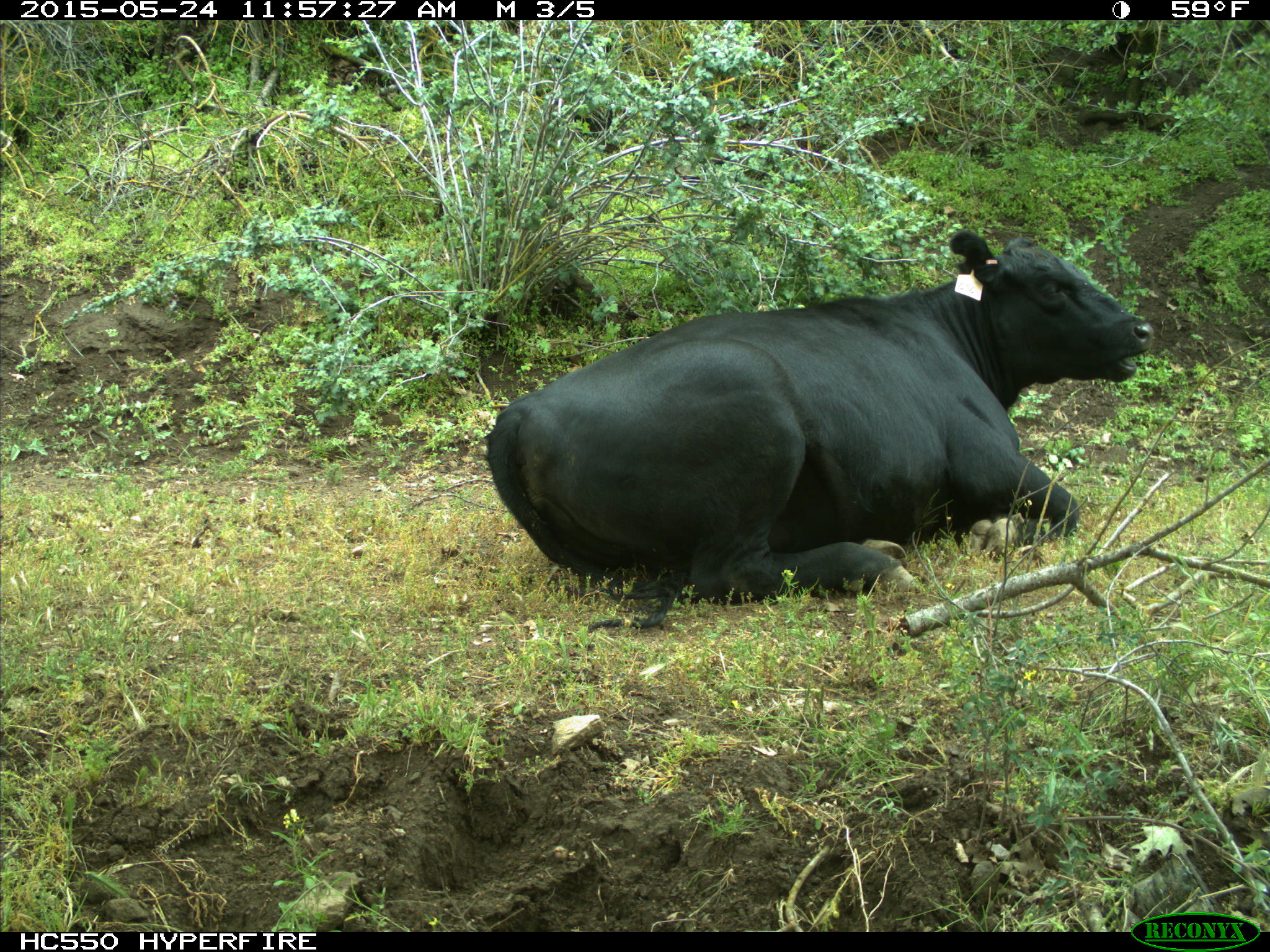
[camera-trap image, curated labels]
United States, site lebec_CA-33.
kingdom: Animalia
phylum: Chordata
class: Mammalia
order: Artiodactyla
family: Bovidae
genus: Bos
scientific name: Bos taurus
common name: domestic cow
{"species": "Bos taurus (domestic cow)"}